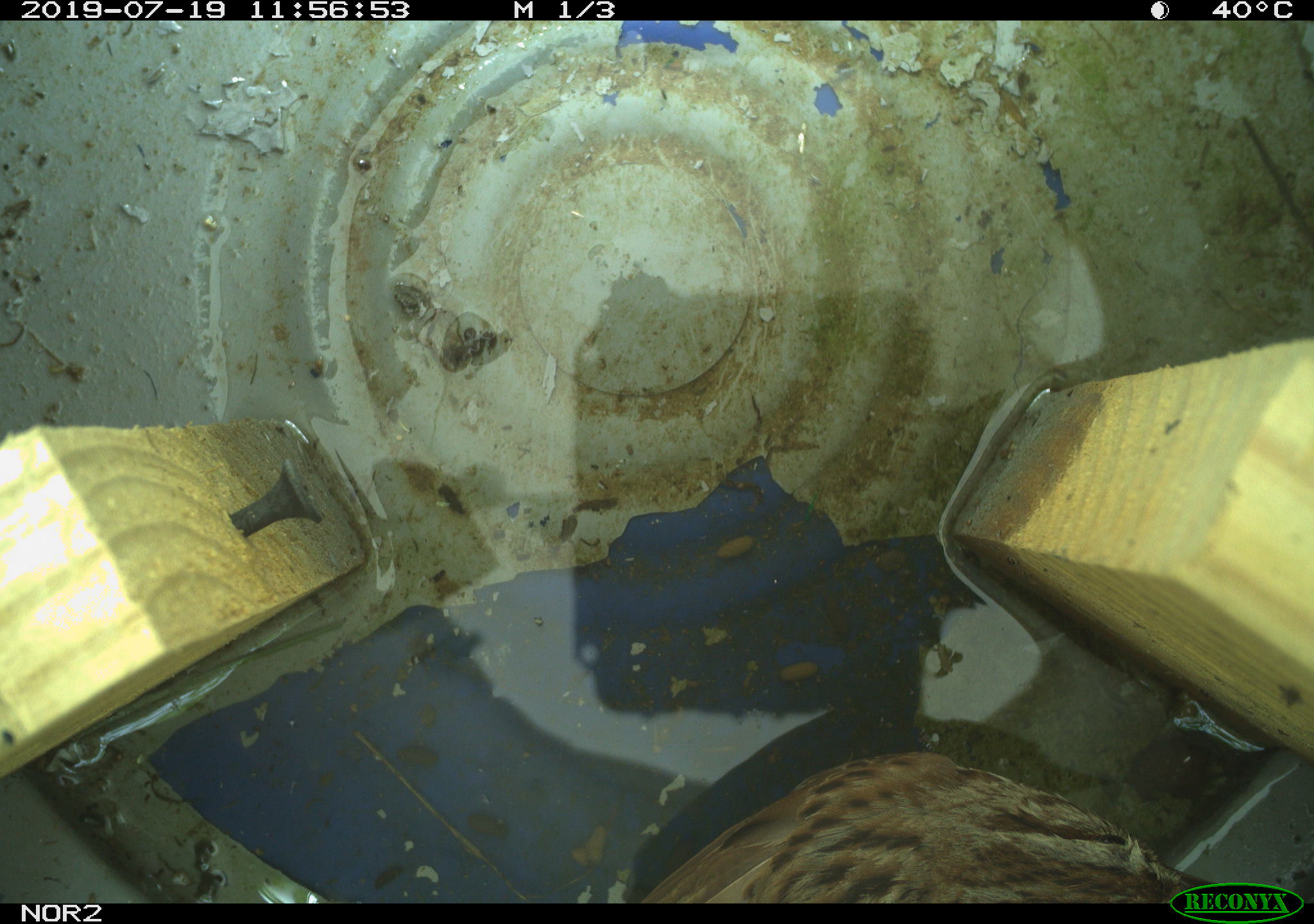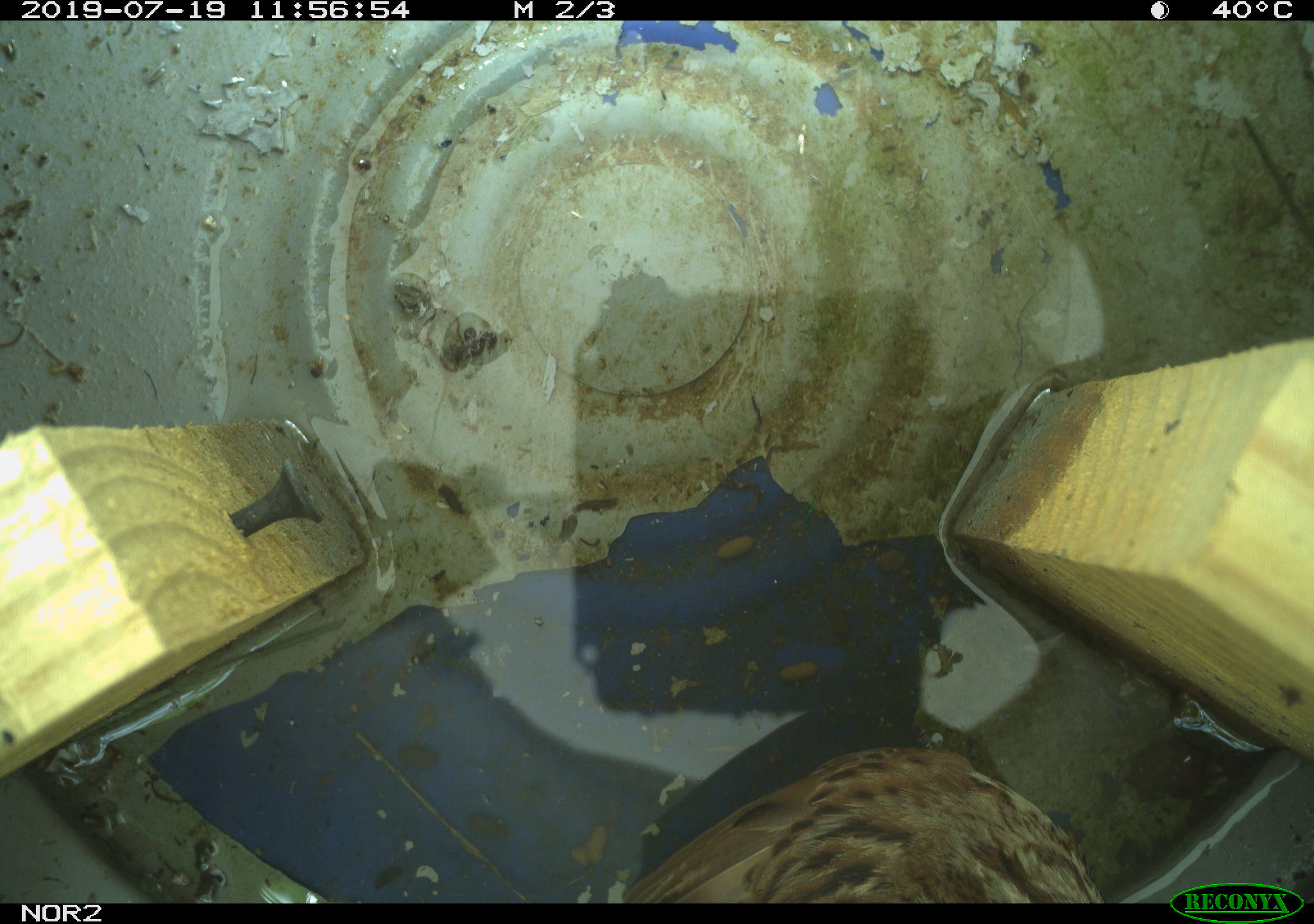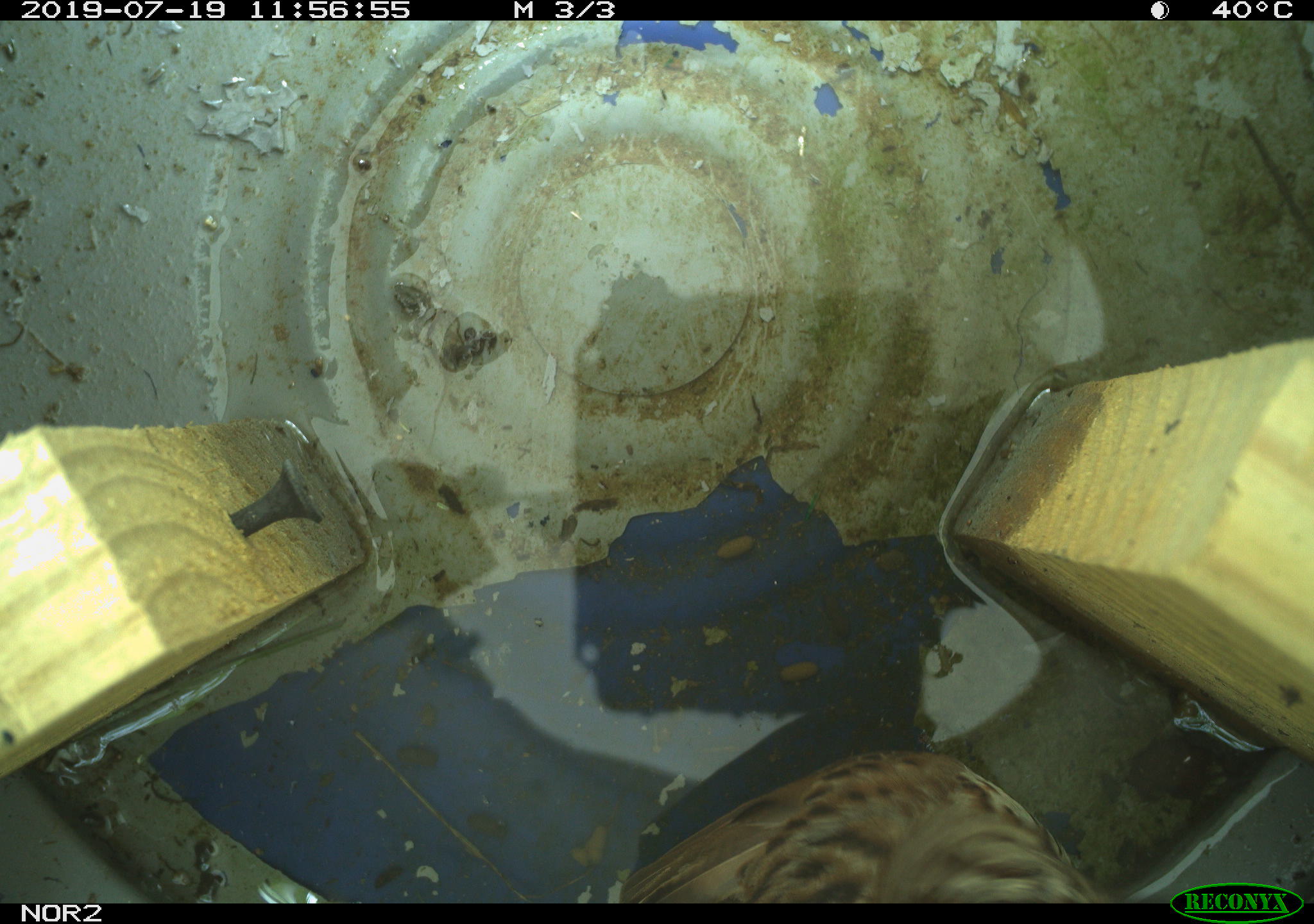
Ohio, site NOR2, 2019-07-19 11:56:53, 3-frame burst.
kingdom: Animalia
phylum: Chordata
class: Aves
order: Passeriformes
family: Passerellidae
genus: Melospiza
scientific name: Melospiza melodia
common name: song sparrow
Song sparrow (Melospiza melodia).